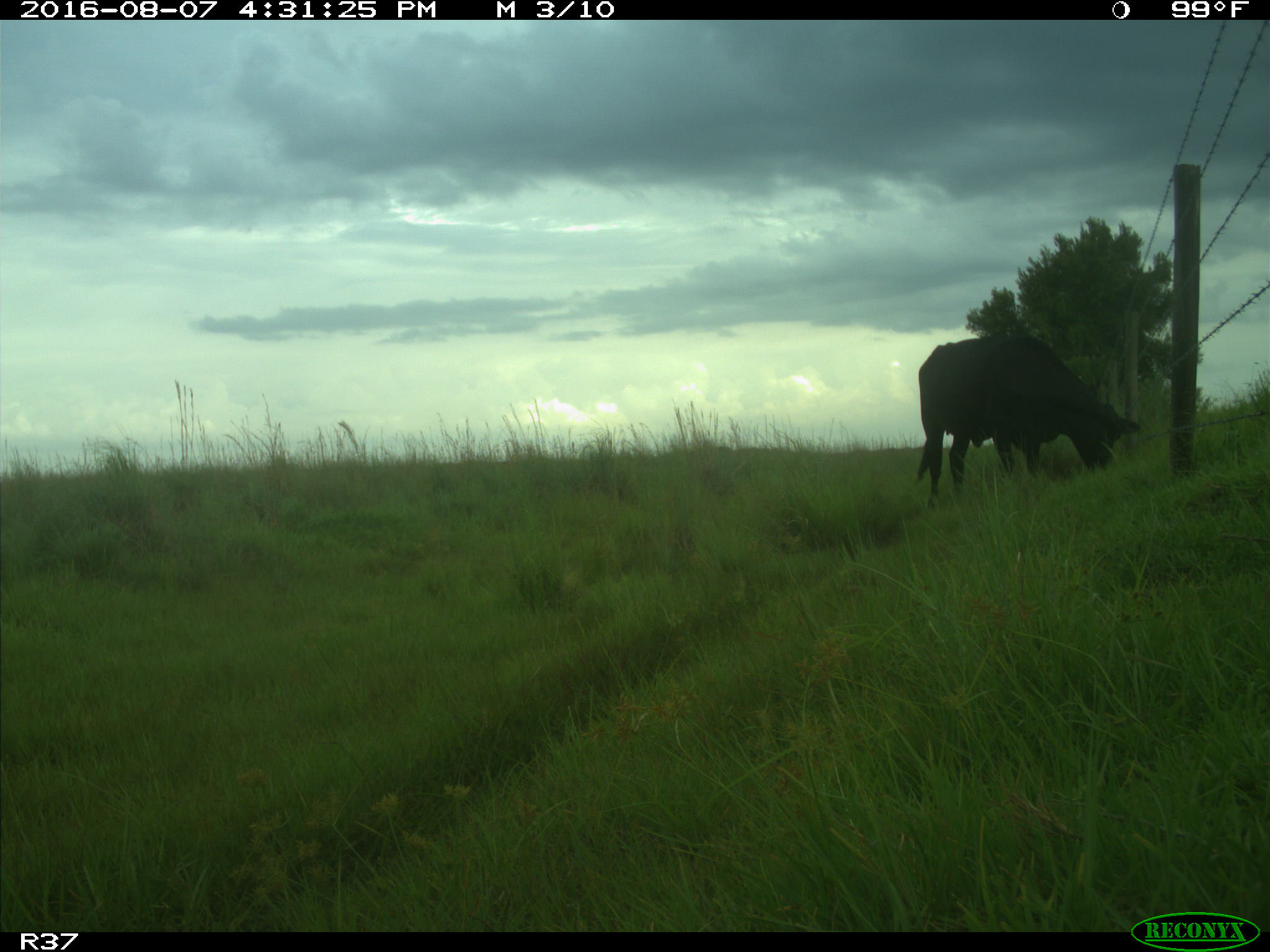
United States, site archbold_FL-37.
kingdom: Animalia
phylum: Chordata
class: Mammalia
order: Artiodactyla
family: Bovidae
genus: Bos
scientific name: Bos taurus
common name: domestic cow